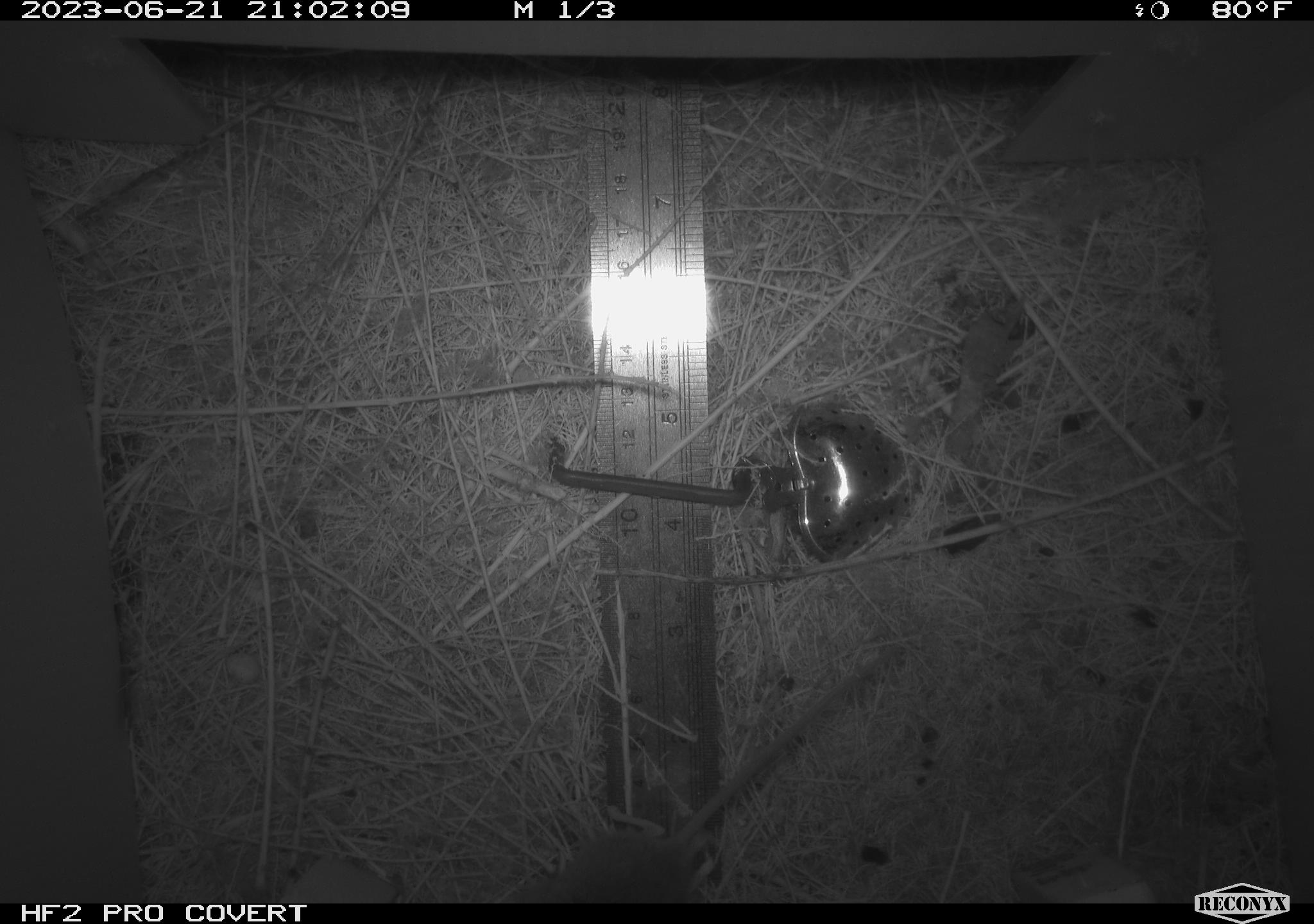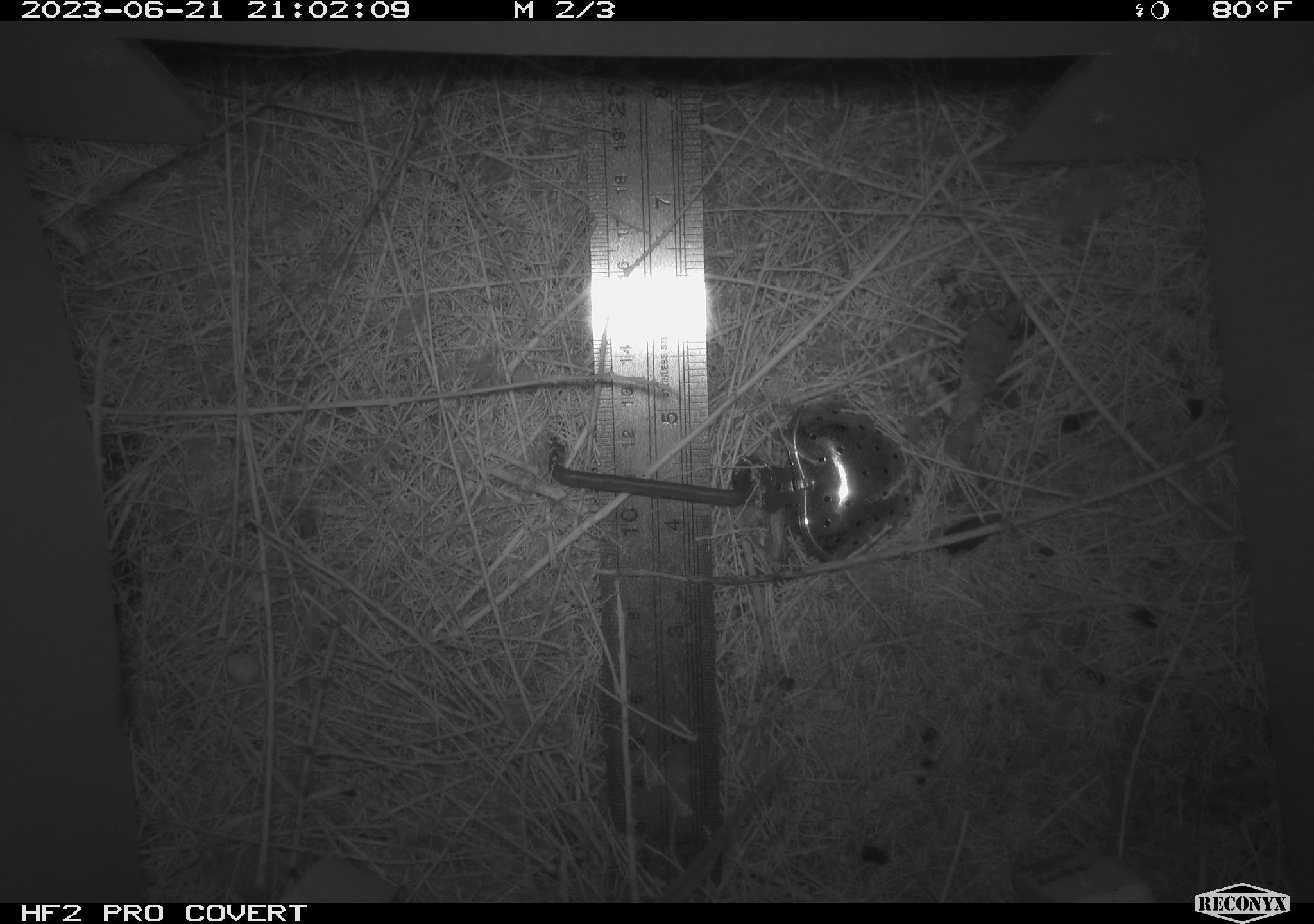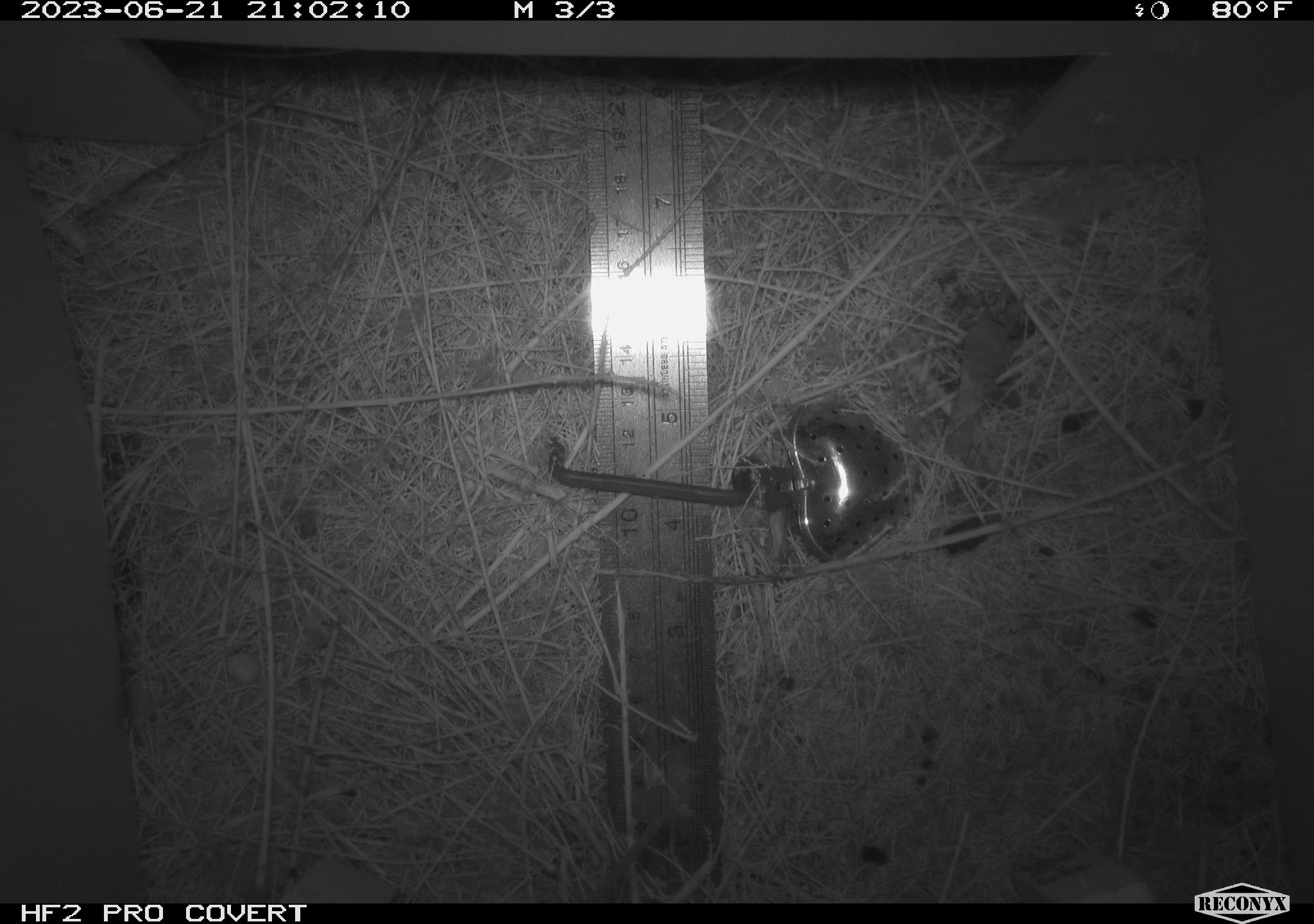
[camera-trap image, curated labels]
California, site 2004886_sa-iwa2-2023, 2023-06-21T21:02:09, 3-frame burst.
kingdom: Animalia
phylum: Chordata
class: Mammalia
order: Rodentia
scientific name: Rodentia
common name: mouse species